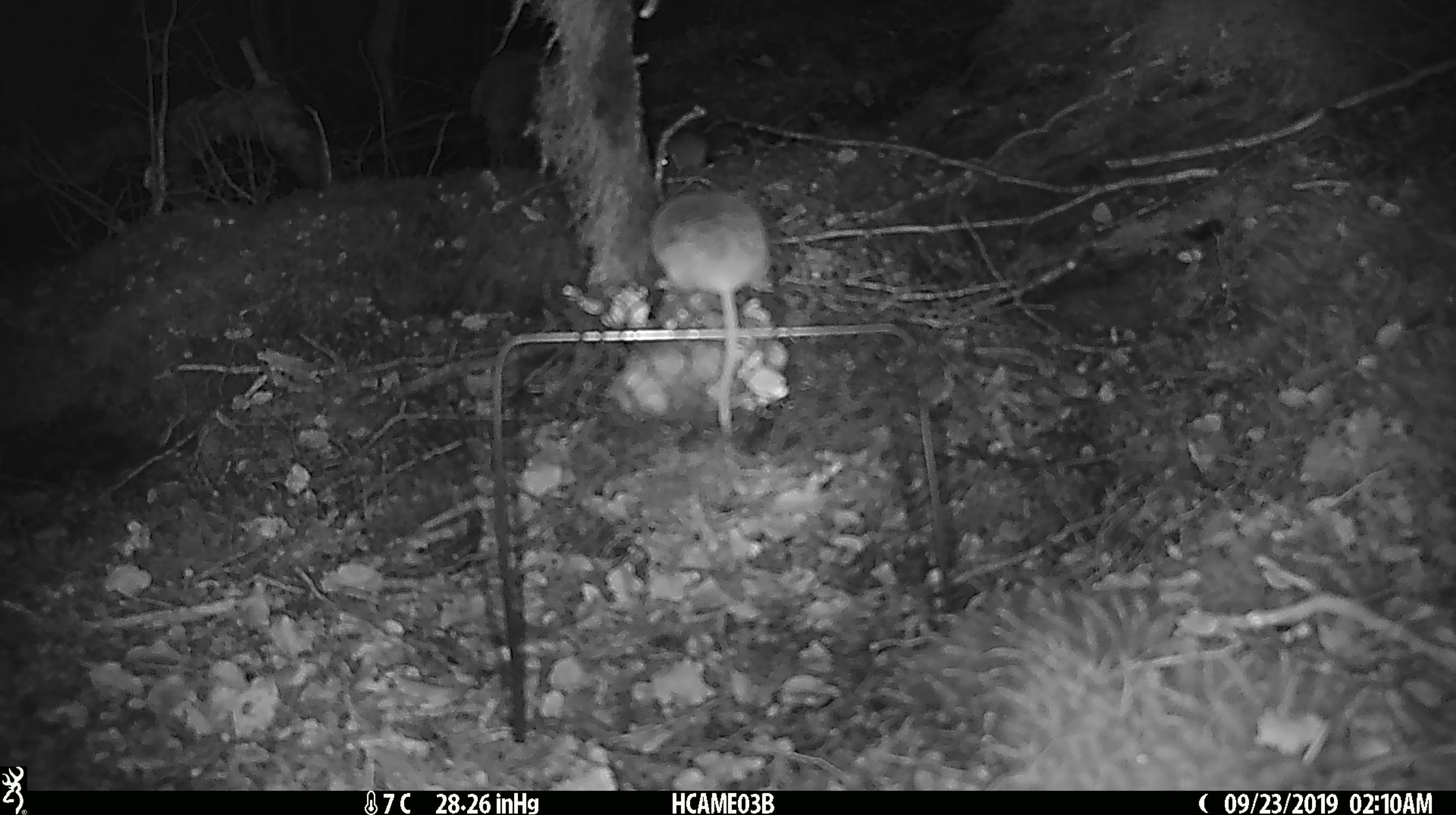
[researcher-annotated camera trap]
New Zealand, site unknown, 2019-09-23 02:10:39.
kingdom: Animalia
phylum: Chordata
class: Mammalia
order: Rodentia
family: Muridae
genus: Mus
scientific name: Mus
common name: mouse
Mouse (Mus).